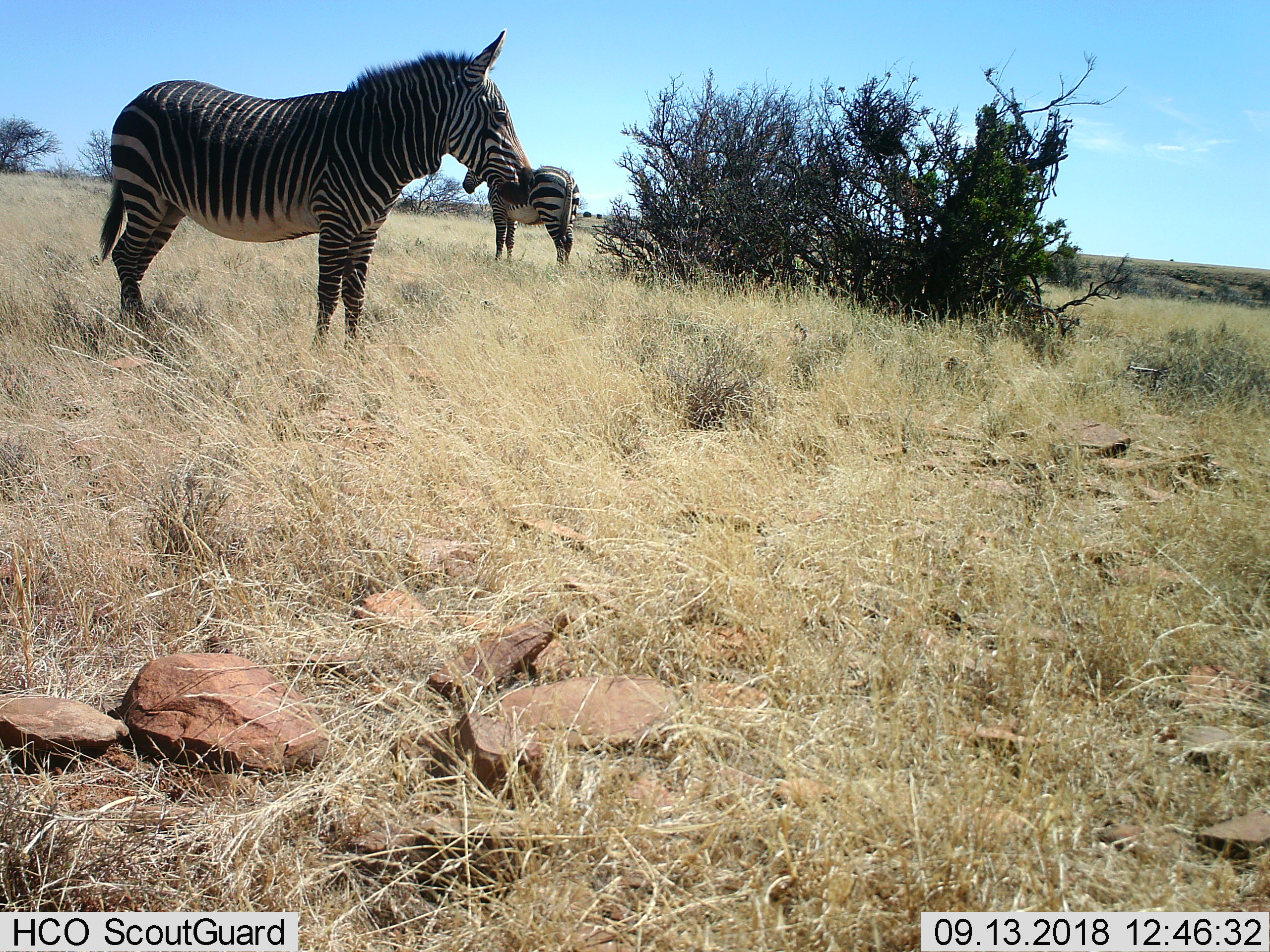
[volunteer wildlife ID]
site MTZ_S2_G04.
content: unidentified animal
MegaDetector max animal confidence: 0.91